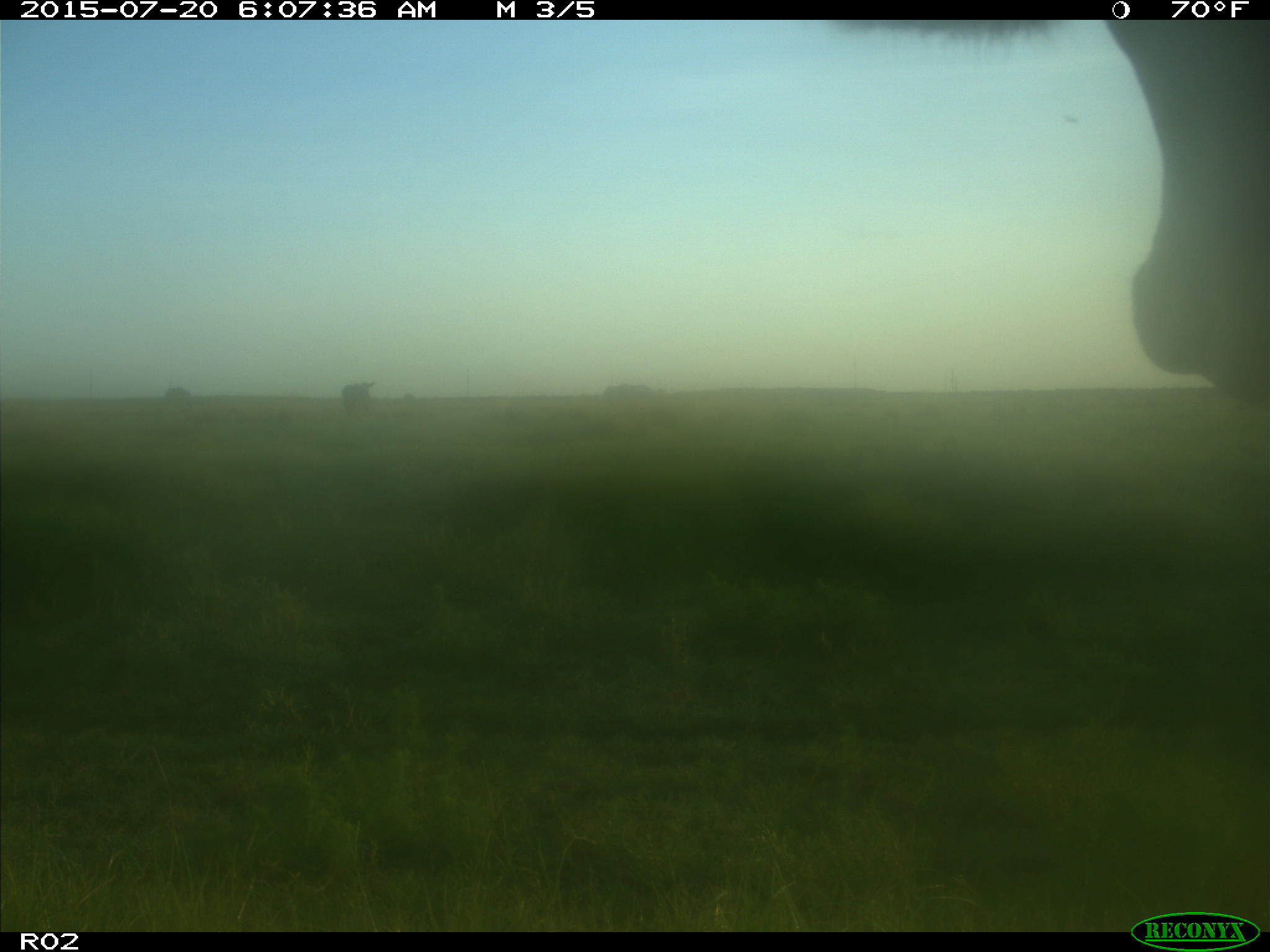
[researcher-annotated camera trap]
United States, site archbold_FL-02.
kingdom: Animalia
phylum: Chordata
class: Mammalia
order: Artiodactyla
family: Bovidae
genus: Bos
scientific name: Bos taurus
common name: domestic cow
Bos taurus (domestic cow).